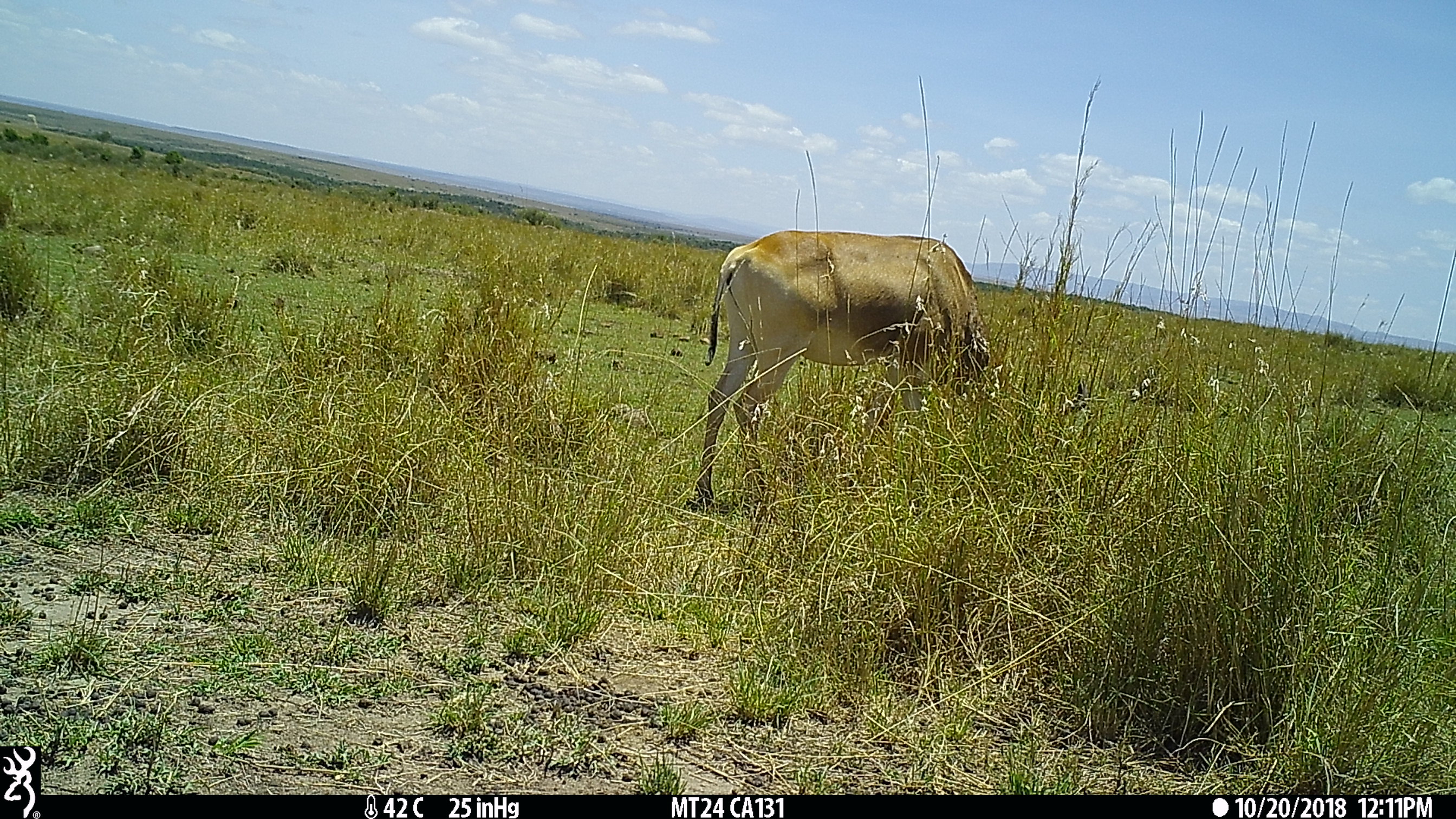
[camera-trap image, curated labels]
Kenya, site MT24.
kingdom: Animalia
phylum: Chordata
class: Mammalia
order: Artiodactyla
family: Bovidae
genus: Alcelaphus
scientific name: Alcelaphus buselaphus cokii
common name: coke's hartebeest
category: hartebeest cokes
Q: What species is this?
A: Hartebeest cokes (coke's hartebeest) (Alcelaphus buselaphus cokii).